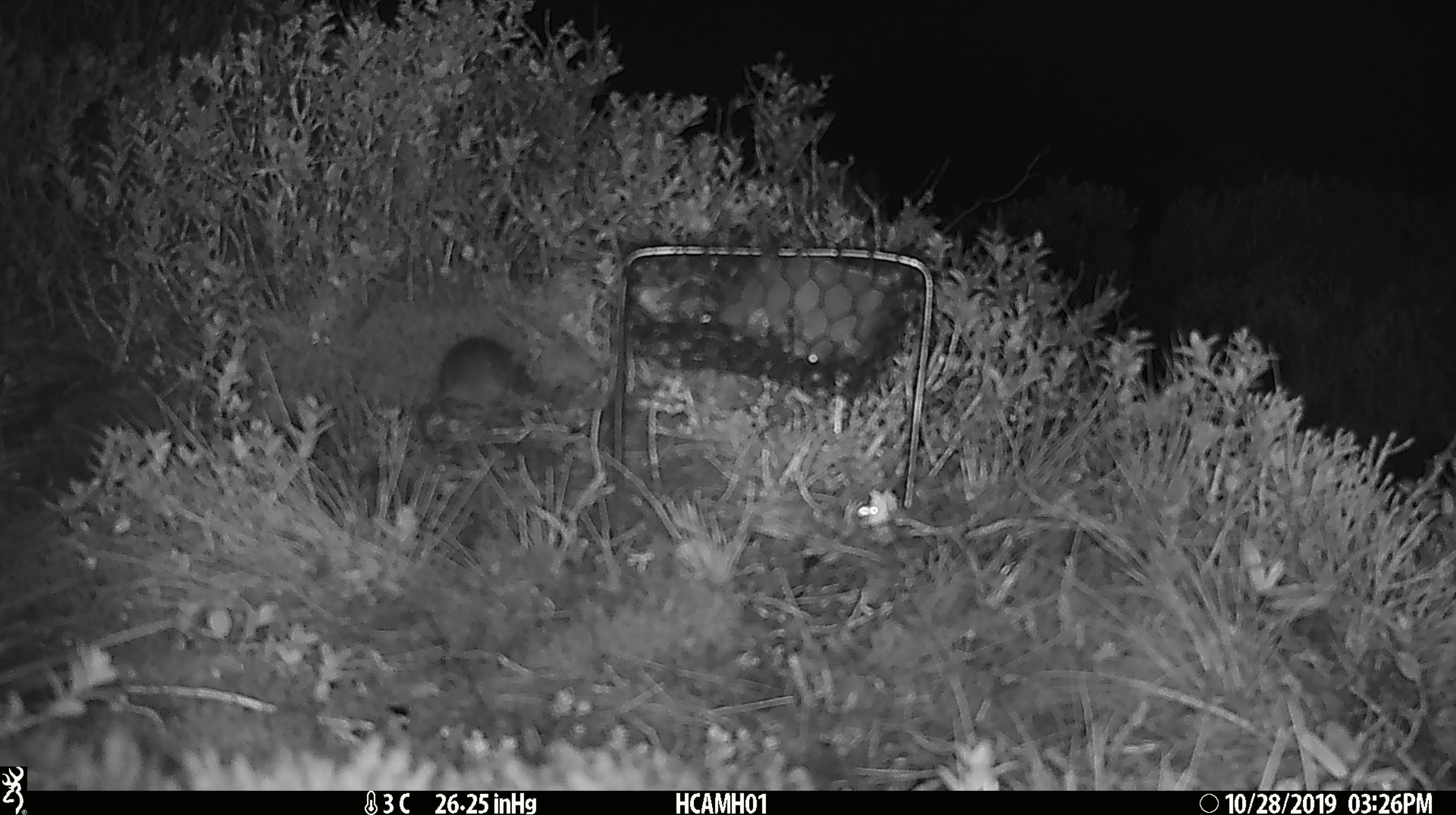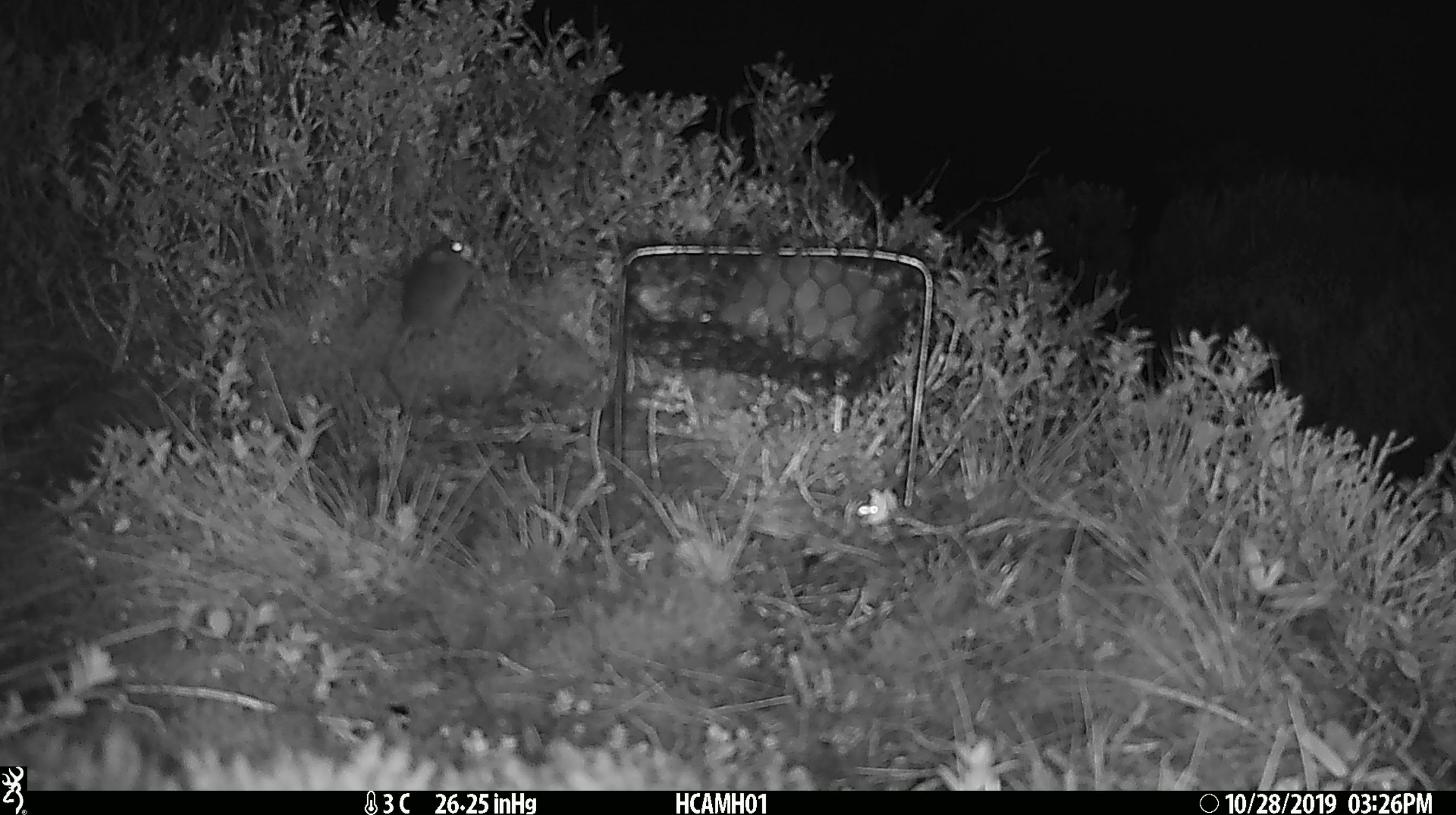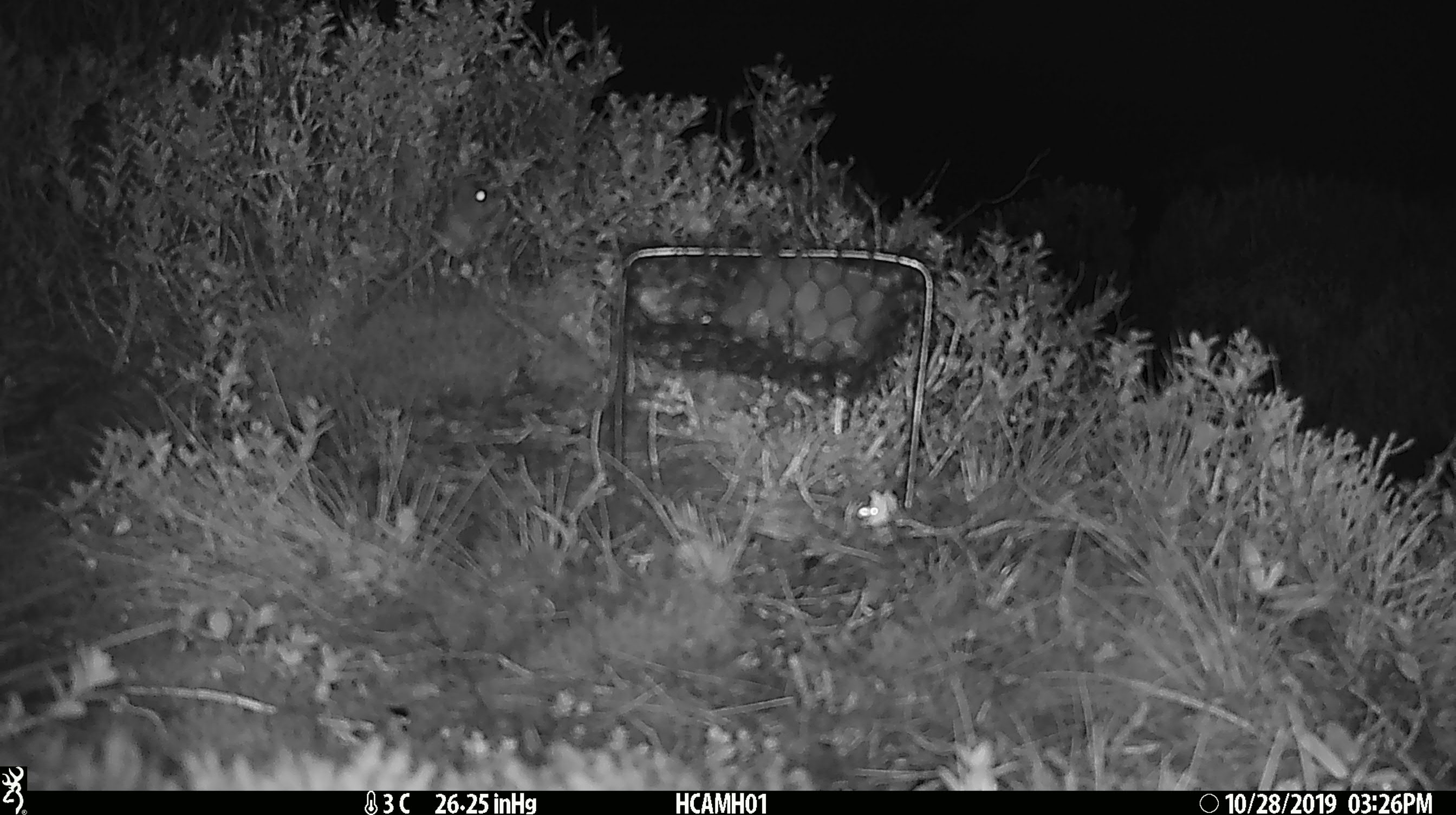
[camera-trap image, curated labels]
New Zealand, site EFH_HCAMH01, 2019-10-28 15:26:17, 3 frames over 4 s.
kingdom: Animalia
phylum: Chordata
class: Mammalia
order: Rodentia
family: Muridae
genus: Mus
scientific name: Mus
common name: mouse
Mouse (Mus).